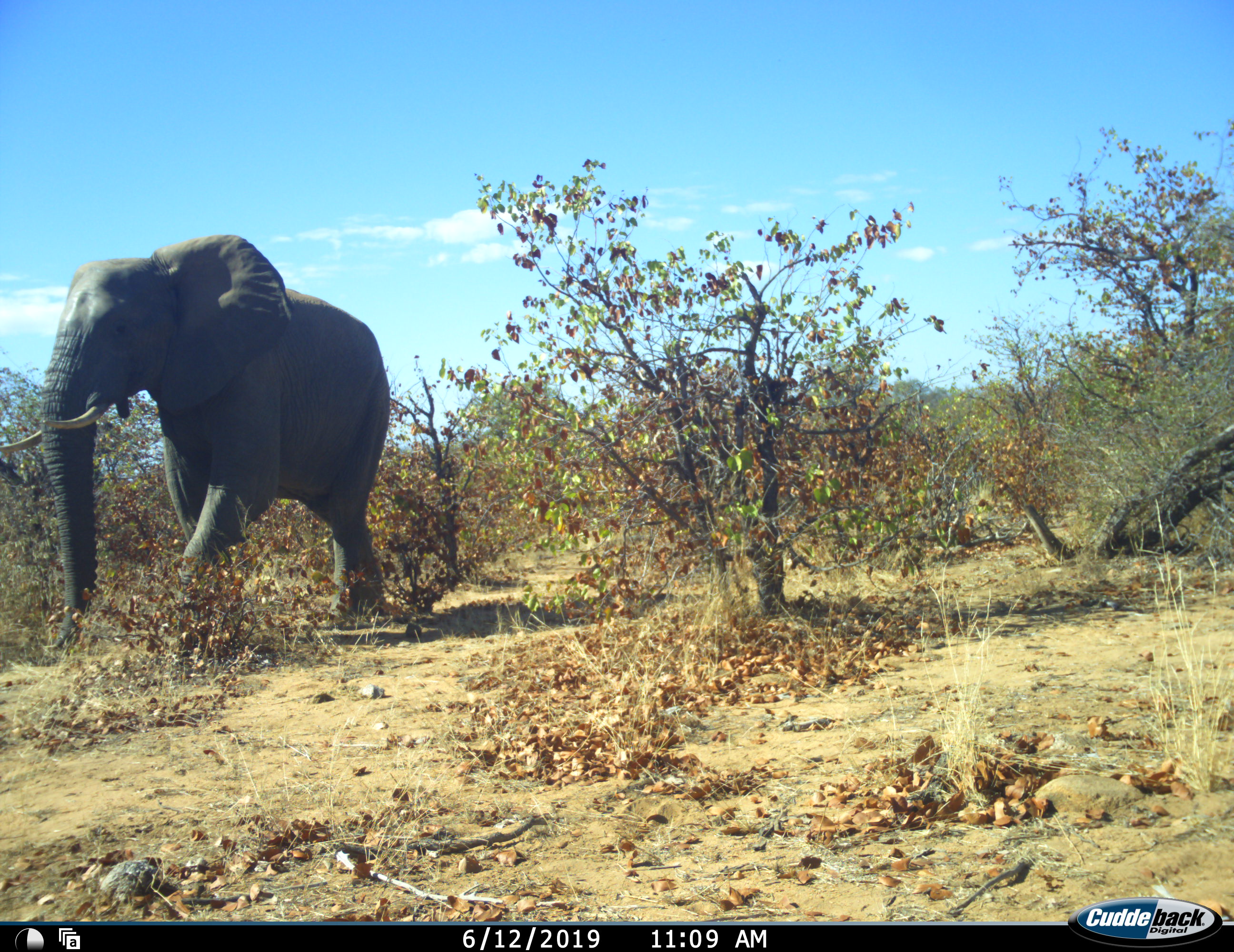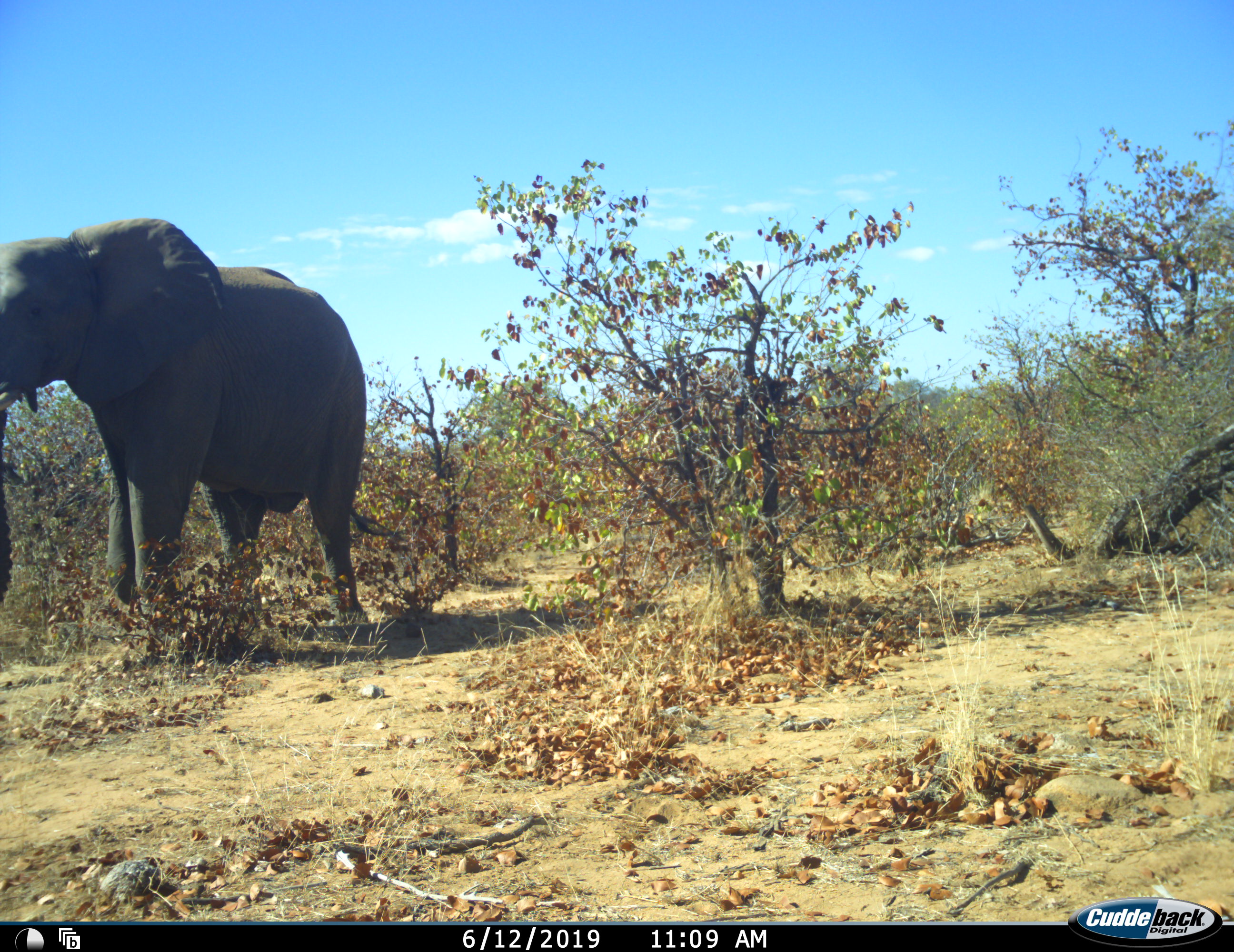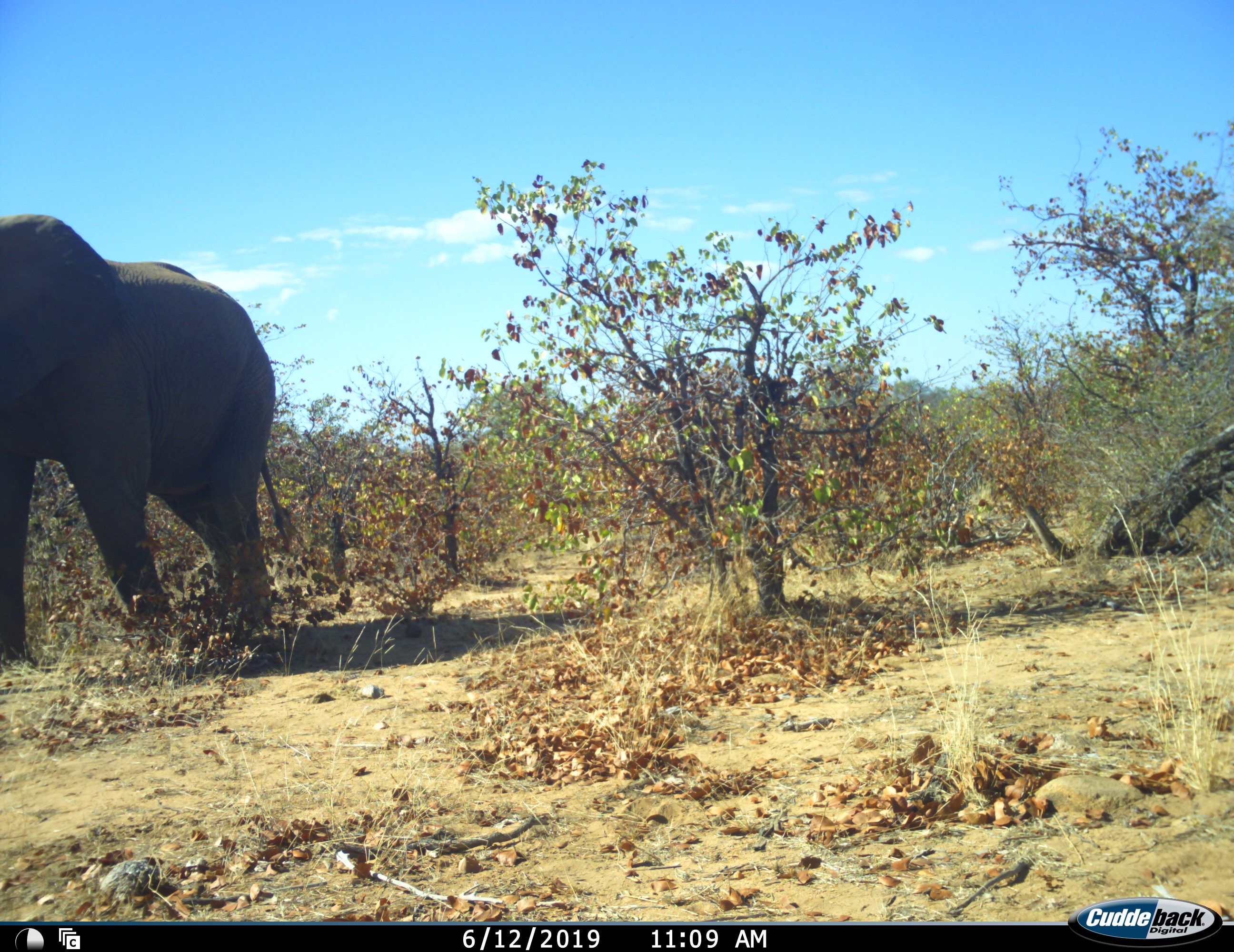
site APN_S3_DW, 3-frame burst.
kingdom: Animalia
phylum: Chordata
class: Mammalia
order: Proboscidea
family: Elephantidae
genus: Loxodonta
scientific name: Loxodonta africana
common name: african bush elephant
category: elephant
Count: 1.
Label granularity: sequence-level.